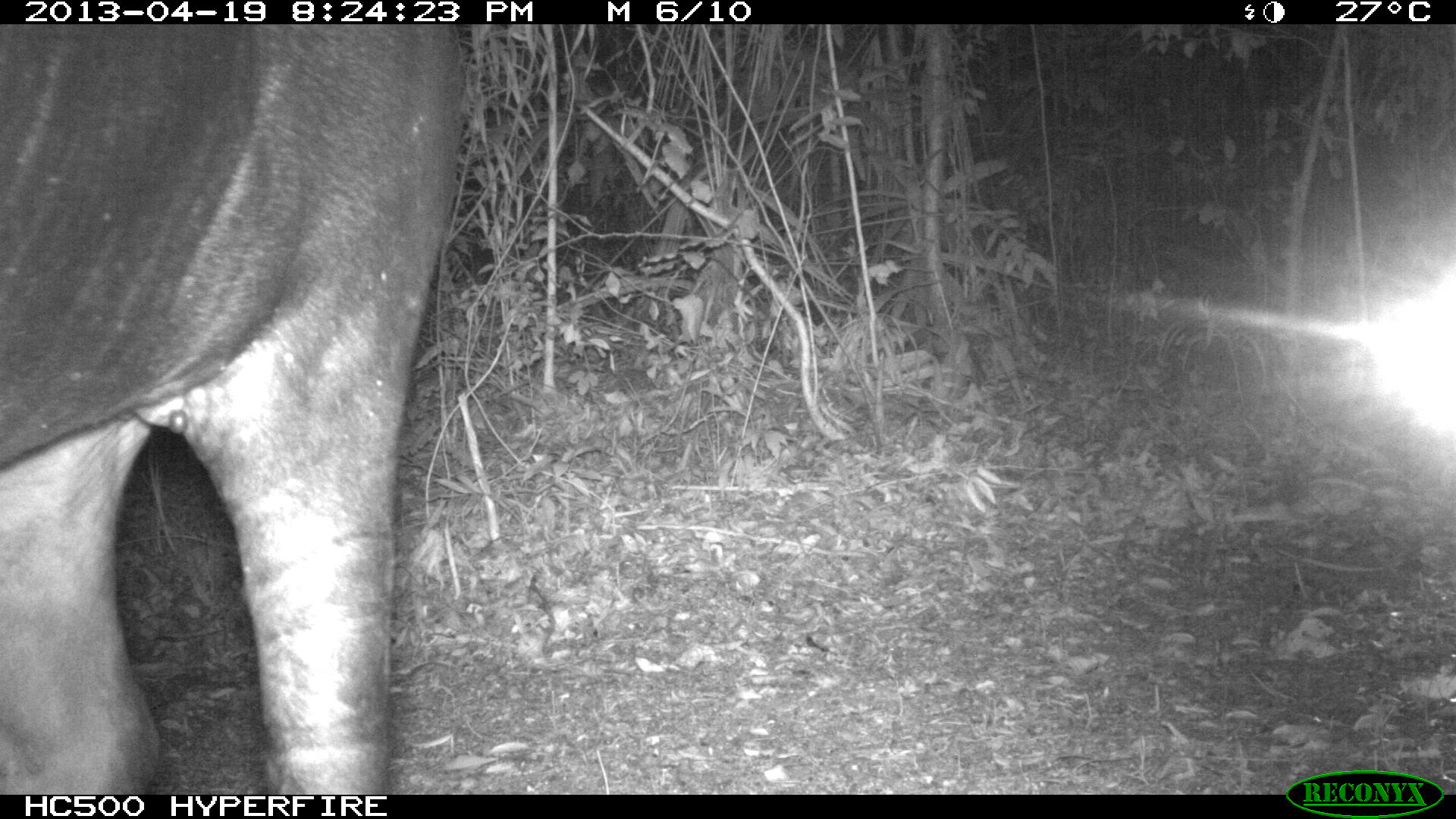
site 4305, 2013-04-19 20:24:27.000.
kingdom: Animalia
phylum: Chordata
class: Mammalia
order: Perissodactyla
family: Tapiridae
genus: Tapirus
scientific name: Tapirus bairdii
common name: baird's tapir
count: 2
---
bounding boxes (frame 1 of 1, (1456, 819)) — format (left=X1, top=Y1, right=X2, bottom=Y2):
tapirus bairdii: (left=1, top=21, right=466, bottom=794)